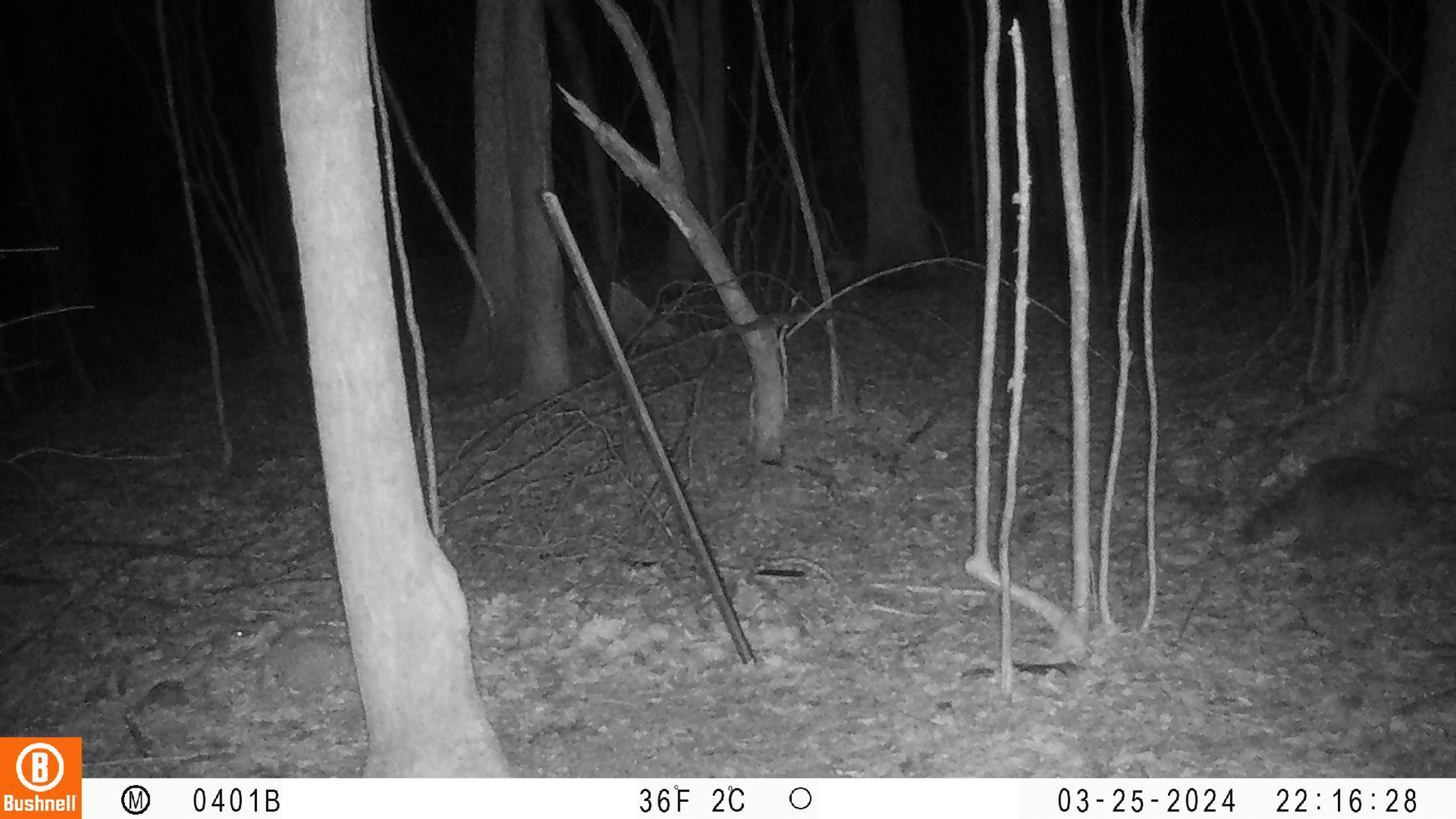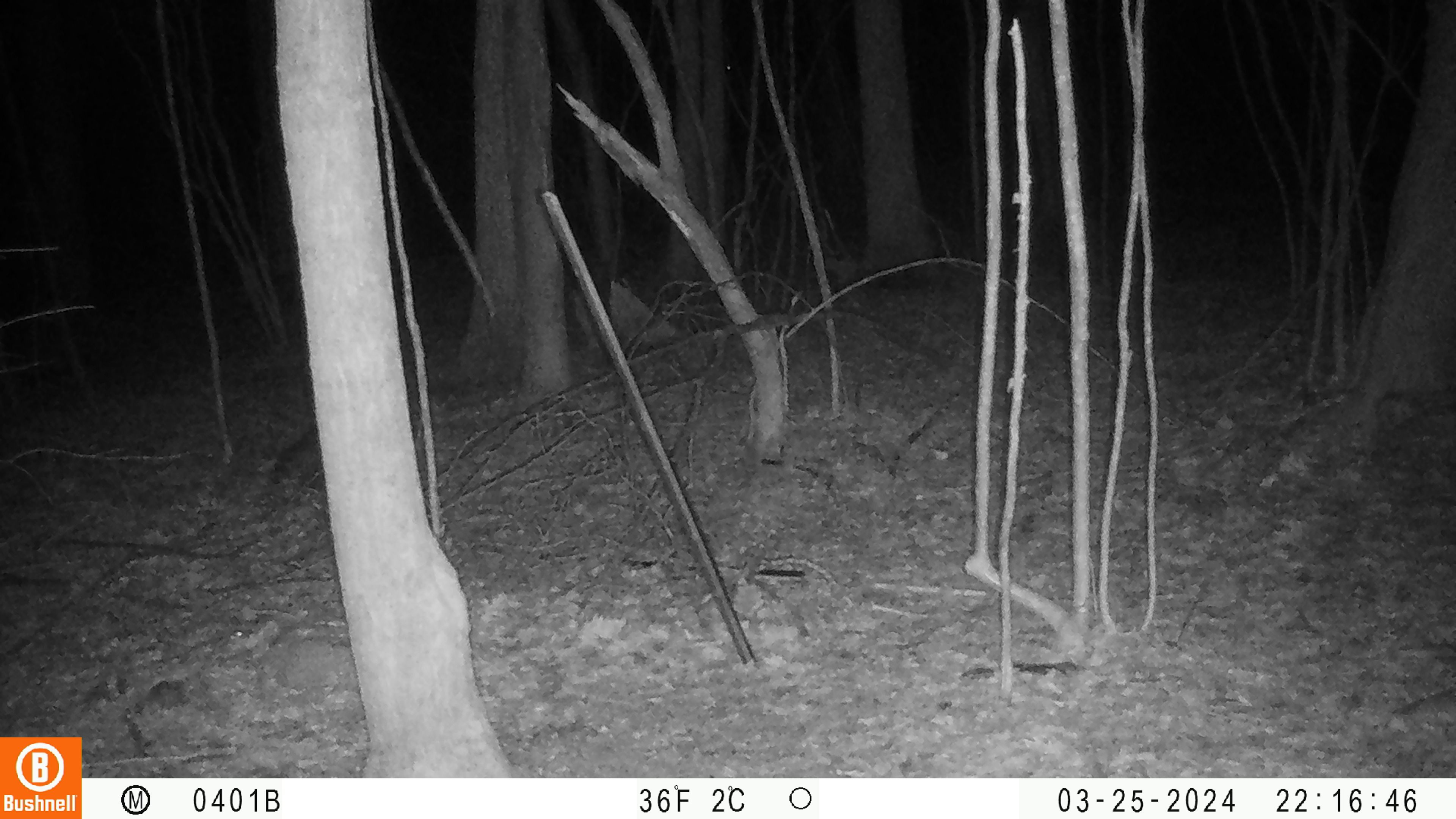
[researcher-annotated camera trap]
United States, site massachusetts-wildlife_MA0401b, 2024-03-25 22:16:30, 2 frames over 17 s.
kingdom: Animalia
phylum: Chordata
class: Mammalia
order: Carnivora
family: Procyonidae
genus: Procyon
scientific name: Procyon lotor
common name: raccoon